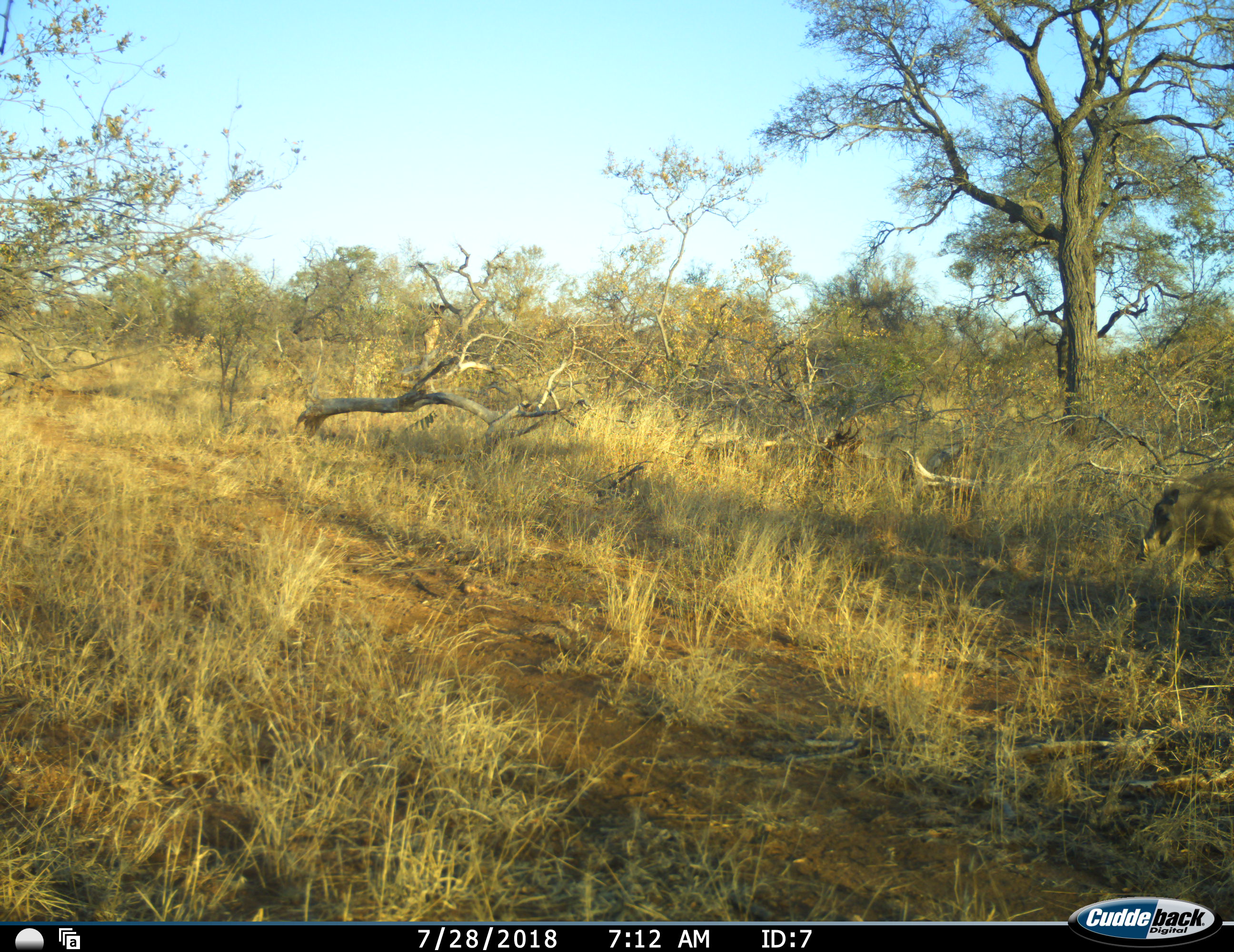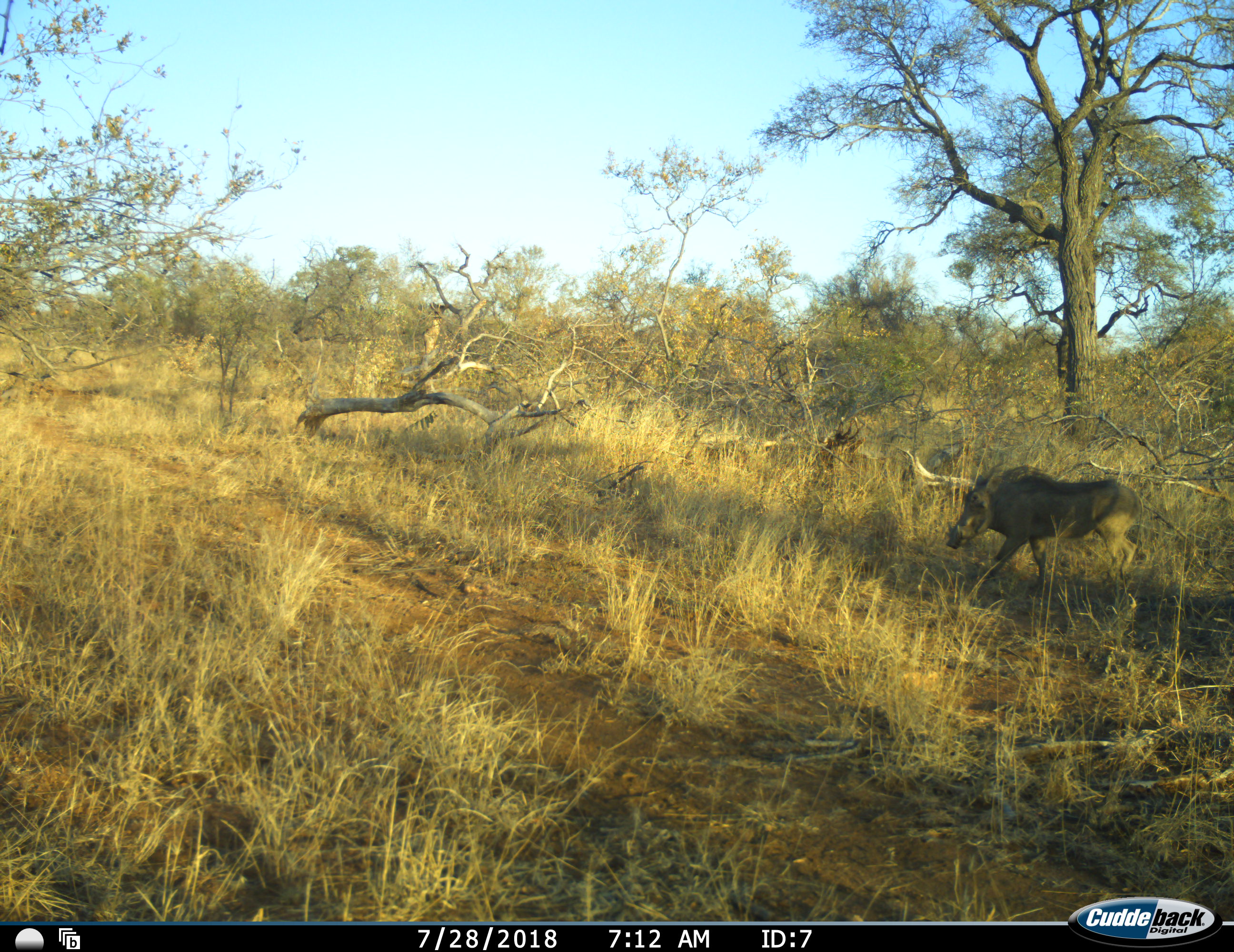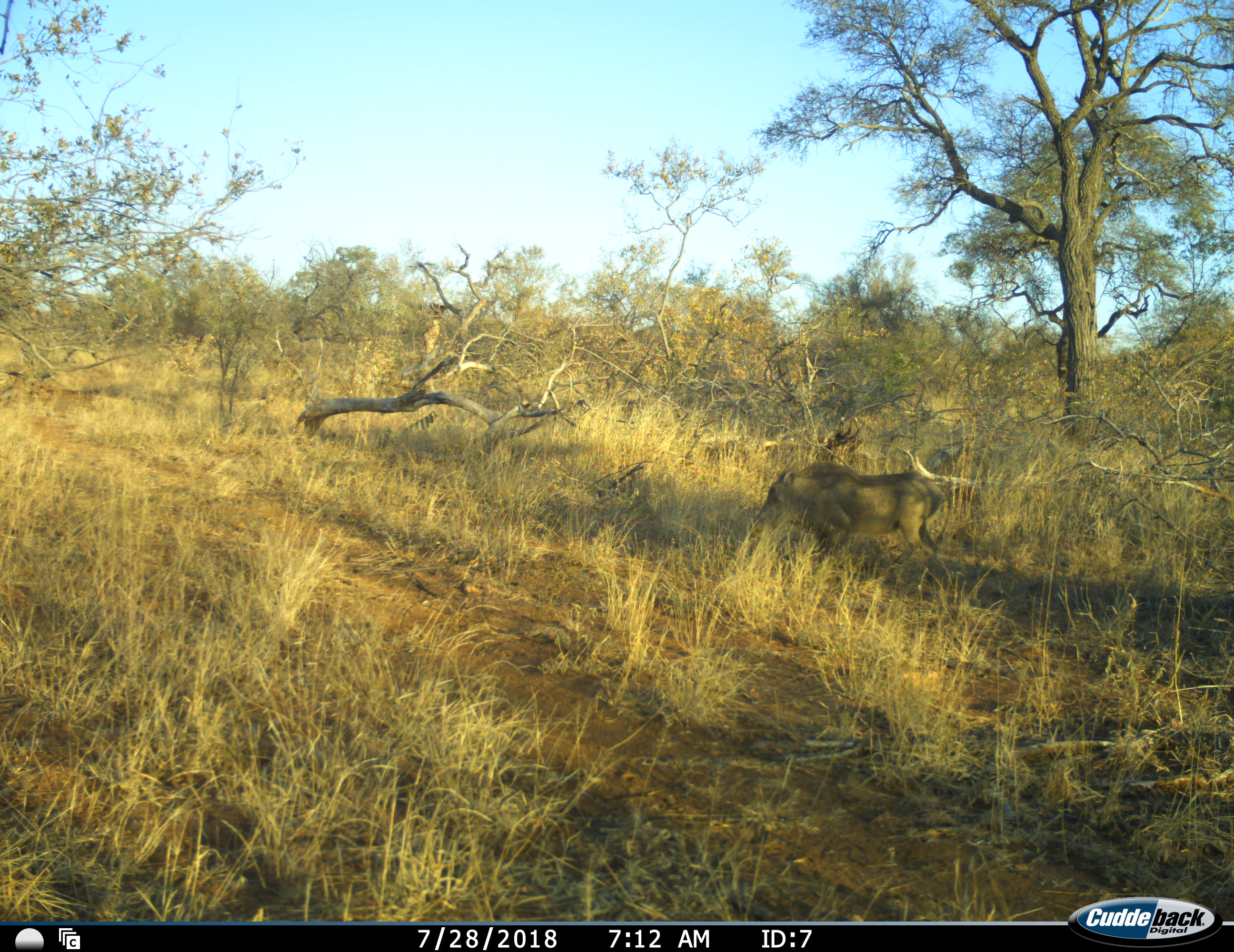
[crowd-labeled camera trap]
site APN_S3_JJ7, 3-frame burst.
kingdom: Animalia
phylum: Chordata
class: Mammalia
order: Artiodactyla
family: Suidae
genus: Phacochoerus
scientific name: Phacochoerus africanus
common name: warthog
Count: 1.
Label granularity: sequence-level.